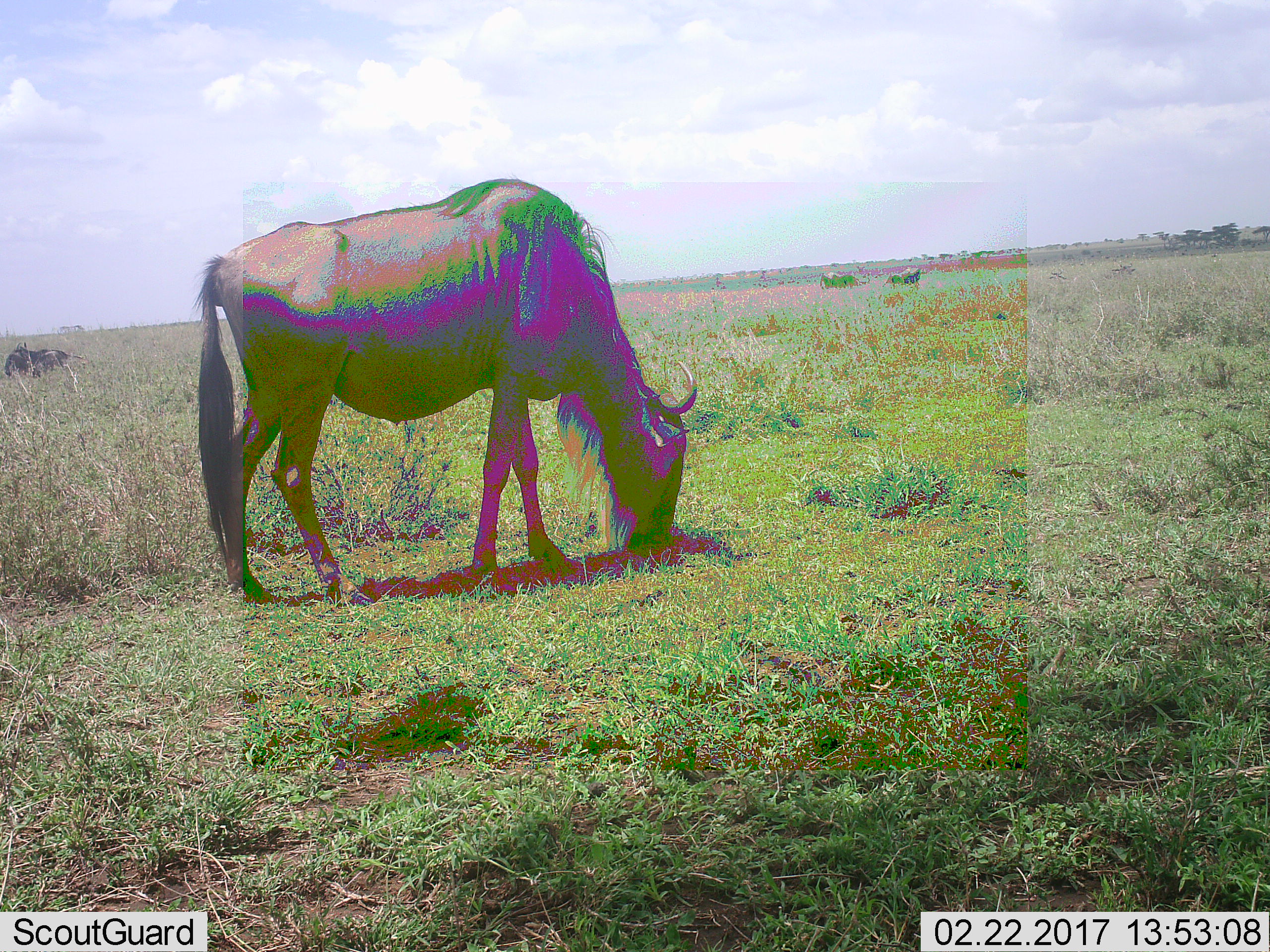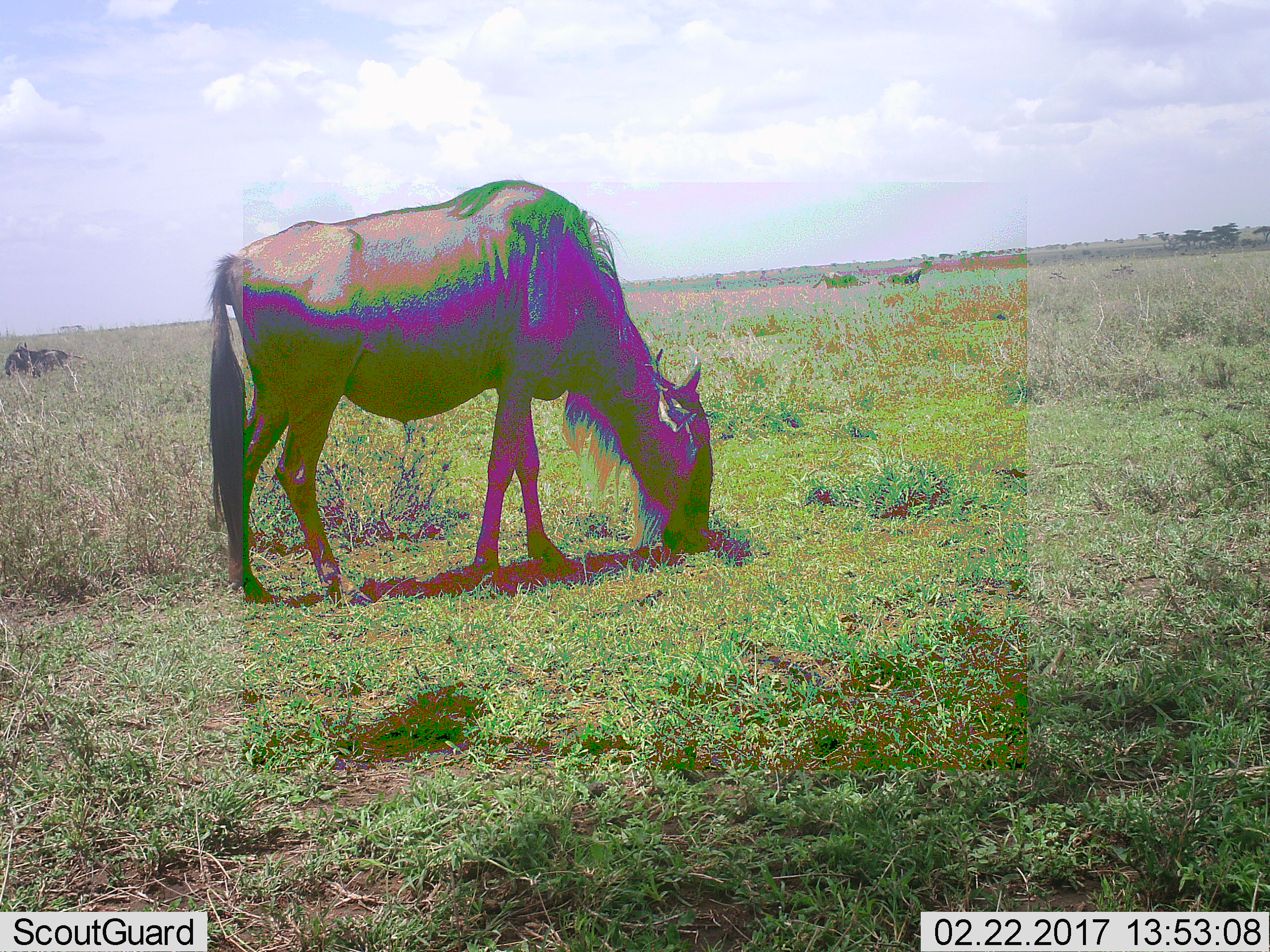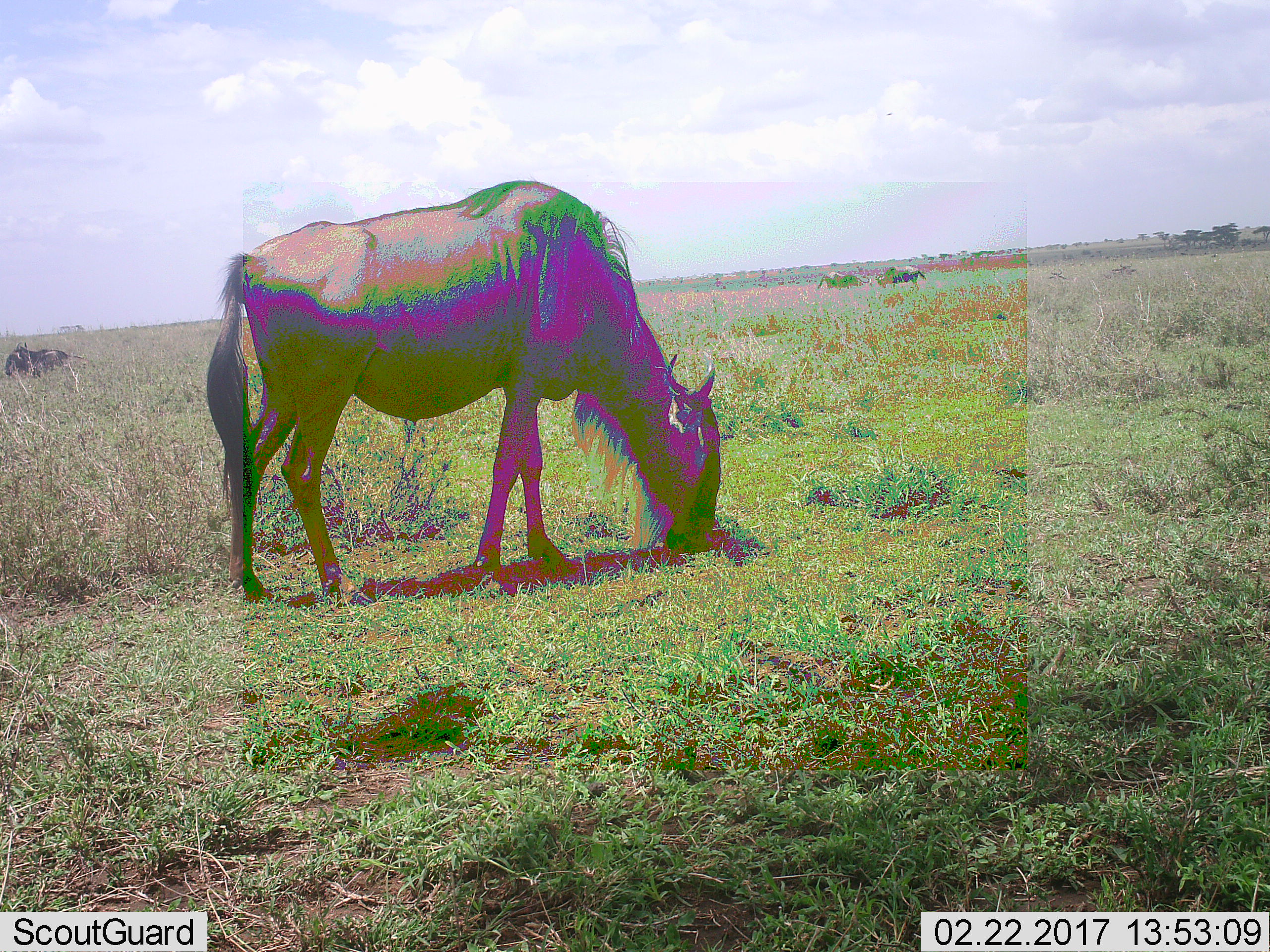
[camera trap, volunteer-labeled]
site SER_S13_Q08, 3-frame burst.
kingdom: Animalia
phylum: Chordata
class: Mammalia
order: Artiodactyla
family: Bovidae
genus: Connochaetes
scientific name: Connochaetes taurinus taurinus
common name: blue wildebeest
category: wildebeestblue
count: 4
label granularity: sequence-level